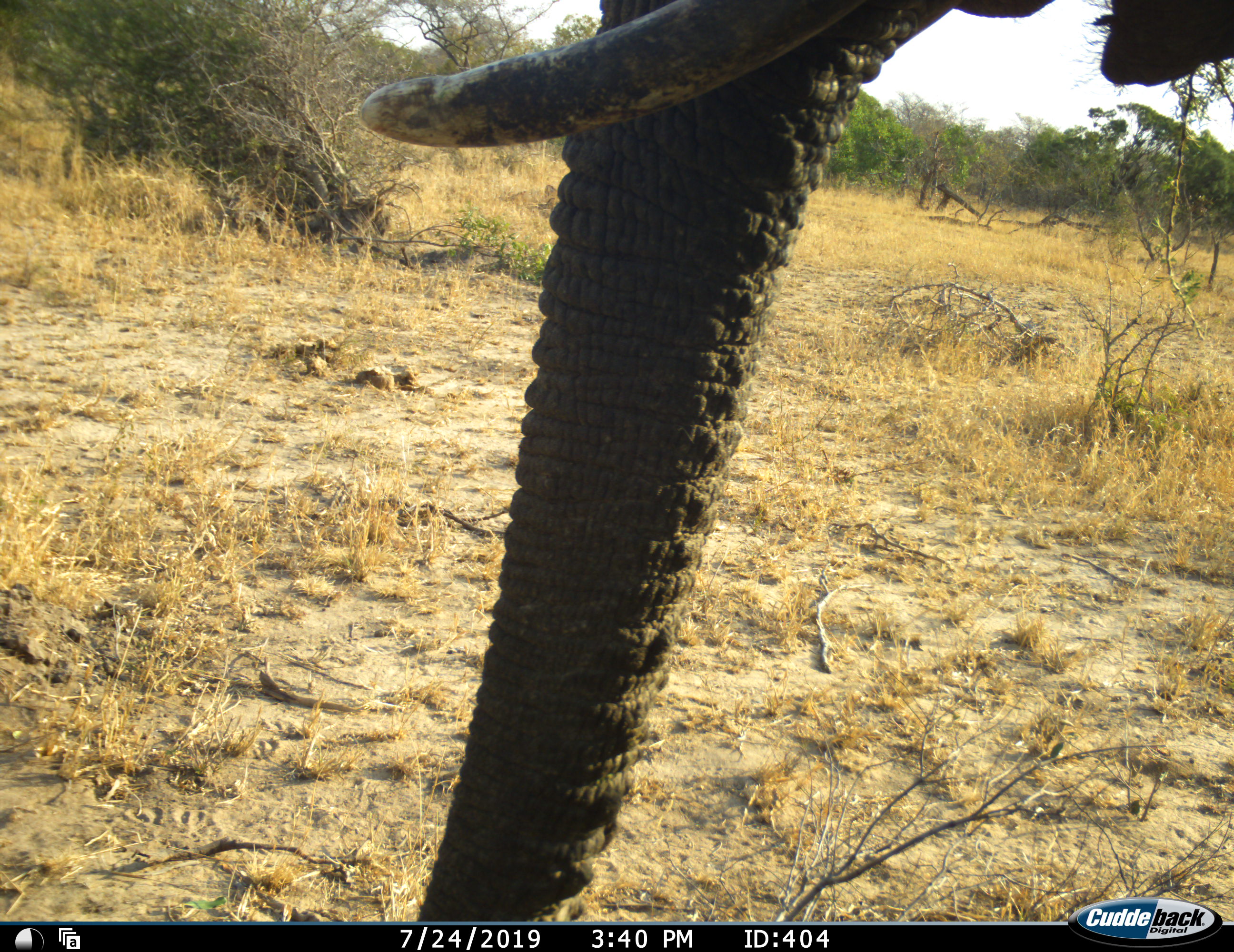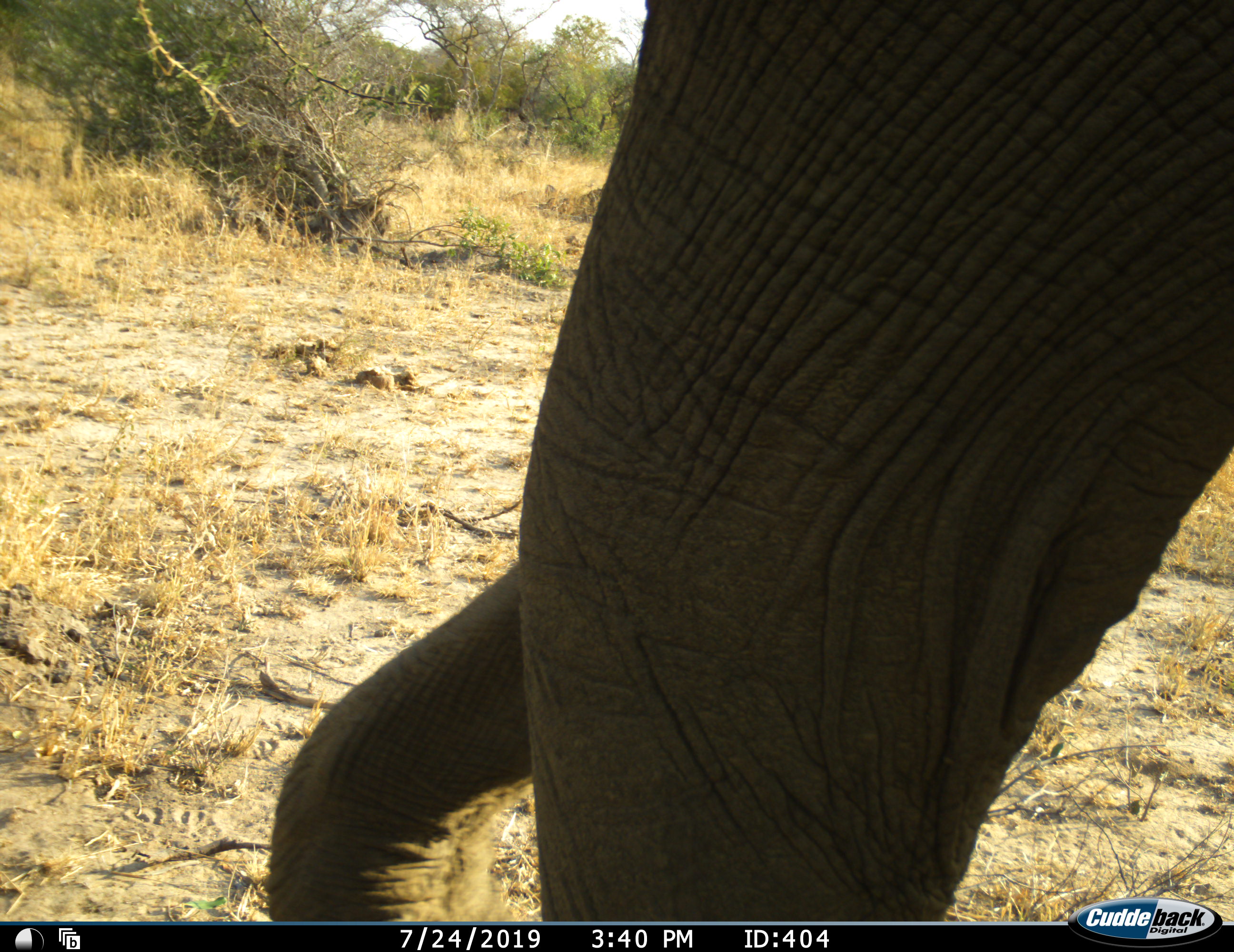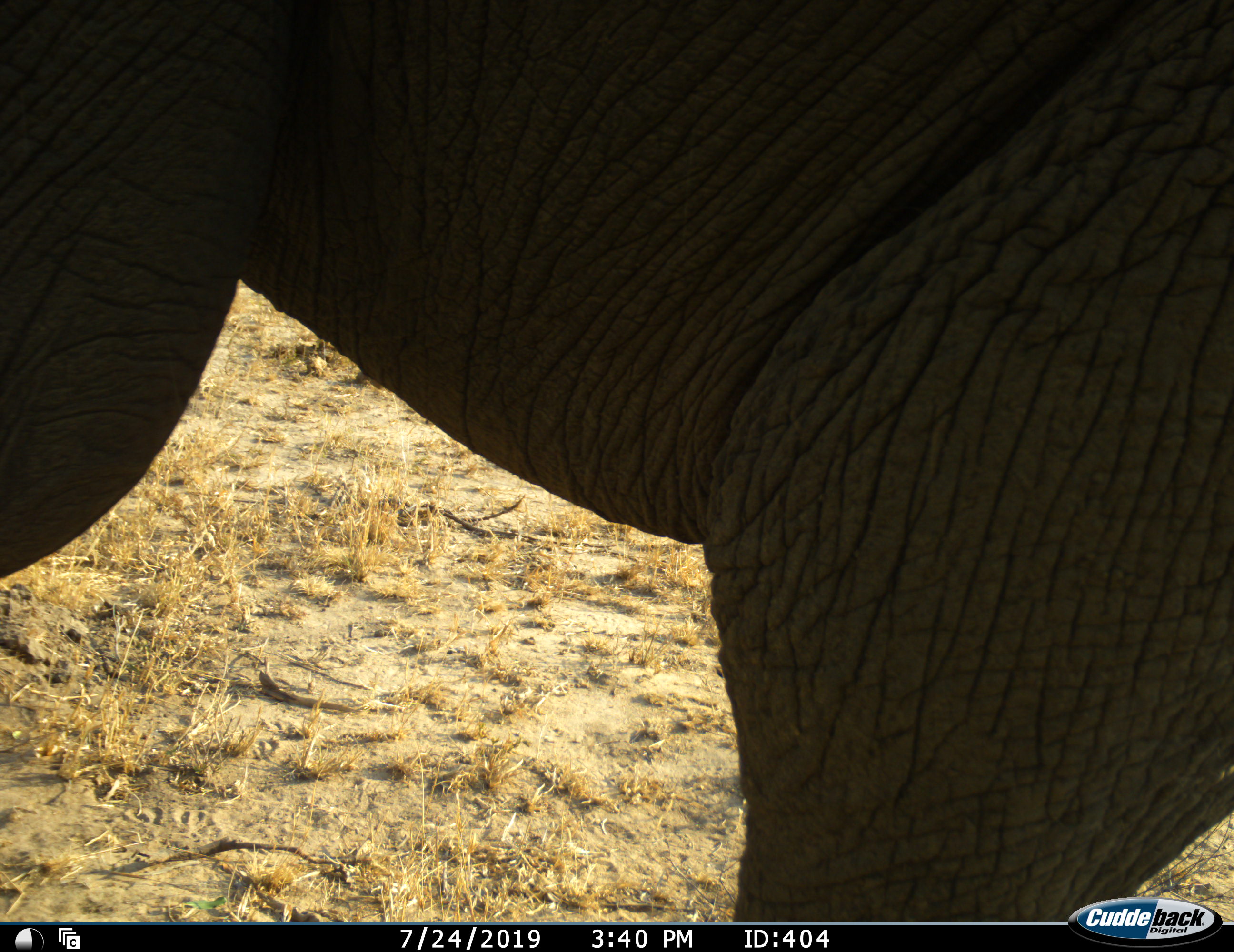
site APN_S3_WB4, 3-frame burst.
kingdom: Animalia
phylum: Chordata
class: Mammalia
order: Proboscidea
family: Elephantidae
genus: Loxodonta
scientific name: Loxodonta africana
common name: african bush elephant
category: elephant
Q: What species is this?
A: Elephant (african bush elephant) (Loxodonta africana).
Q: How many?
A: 1.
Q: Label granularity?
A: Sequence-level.